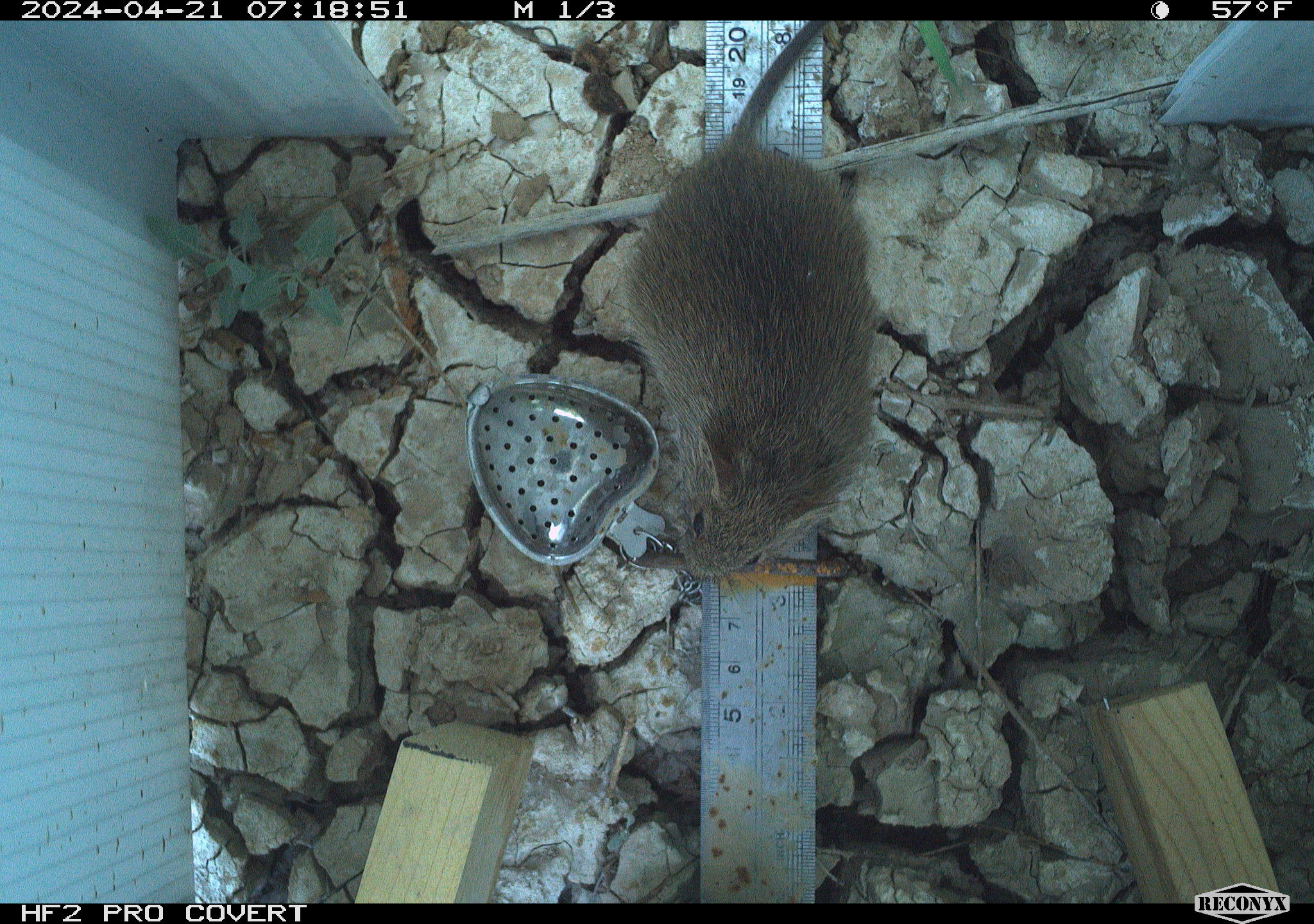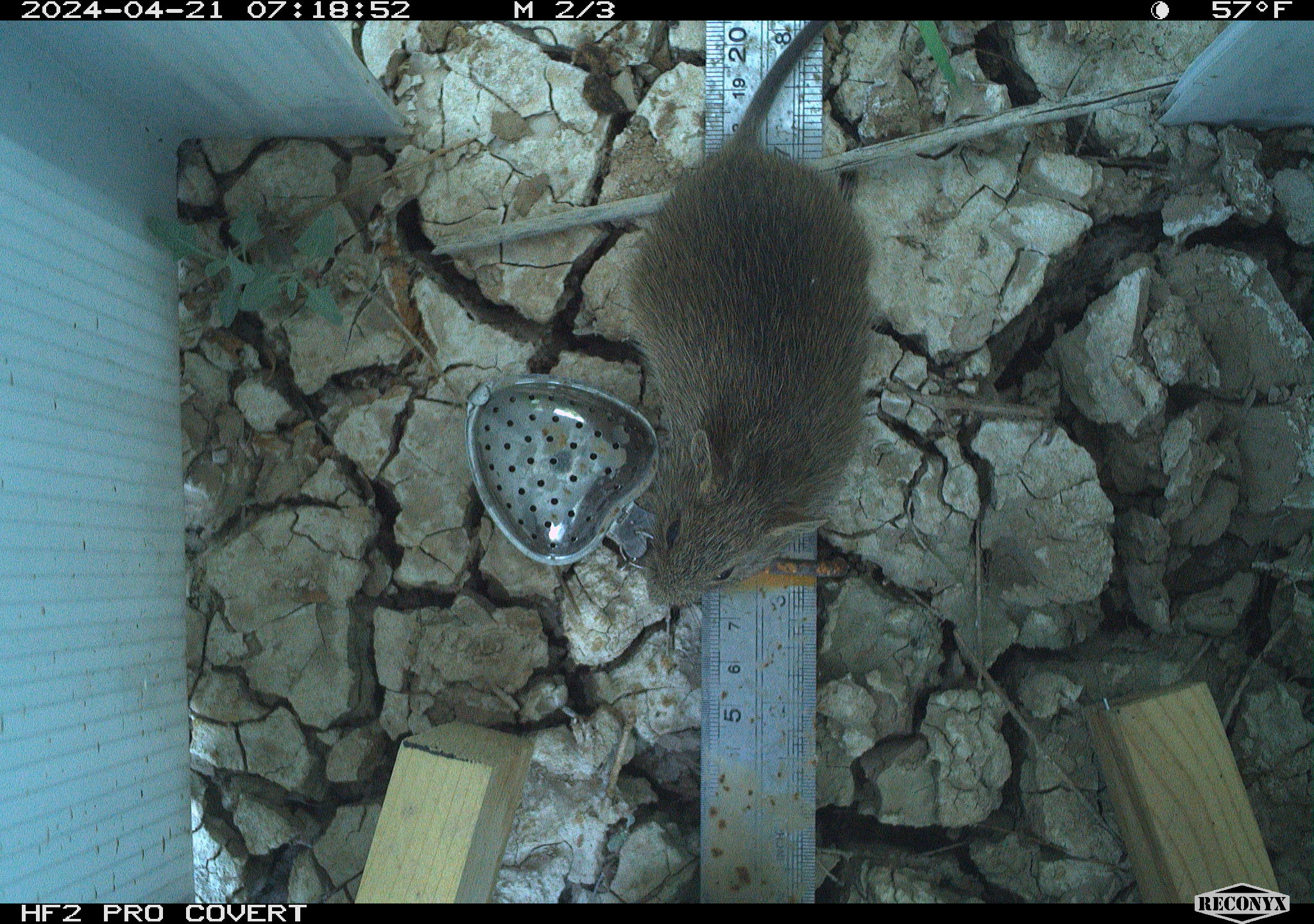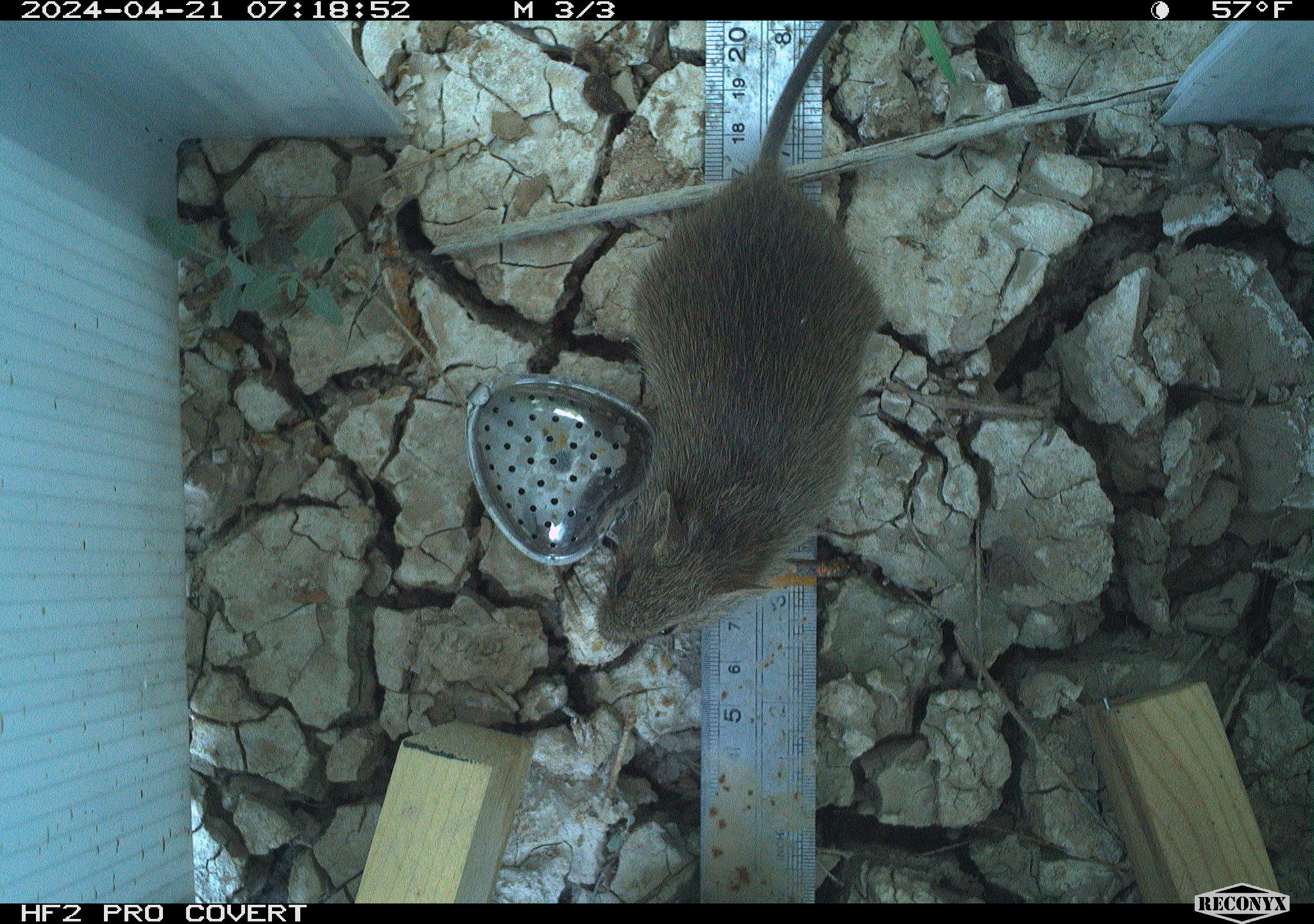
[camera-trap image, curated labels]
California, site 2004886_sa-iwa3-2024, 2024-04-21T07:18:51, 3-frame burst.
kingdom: Animalia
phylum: Chordata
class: Mammalia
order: Rodentia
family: Cricetidae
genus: Sigmodon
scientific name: Sigmodon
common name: cotton rat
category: sigmodon species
Sigmodon species (cotton rat) (Sigmodon).